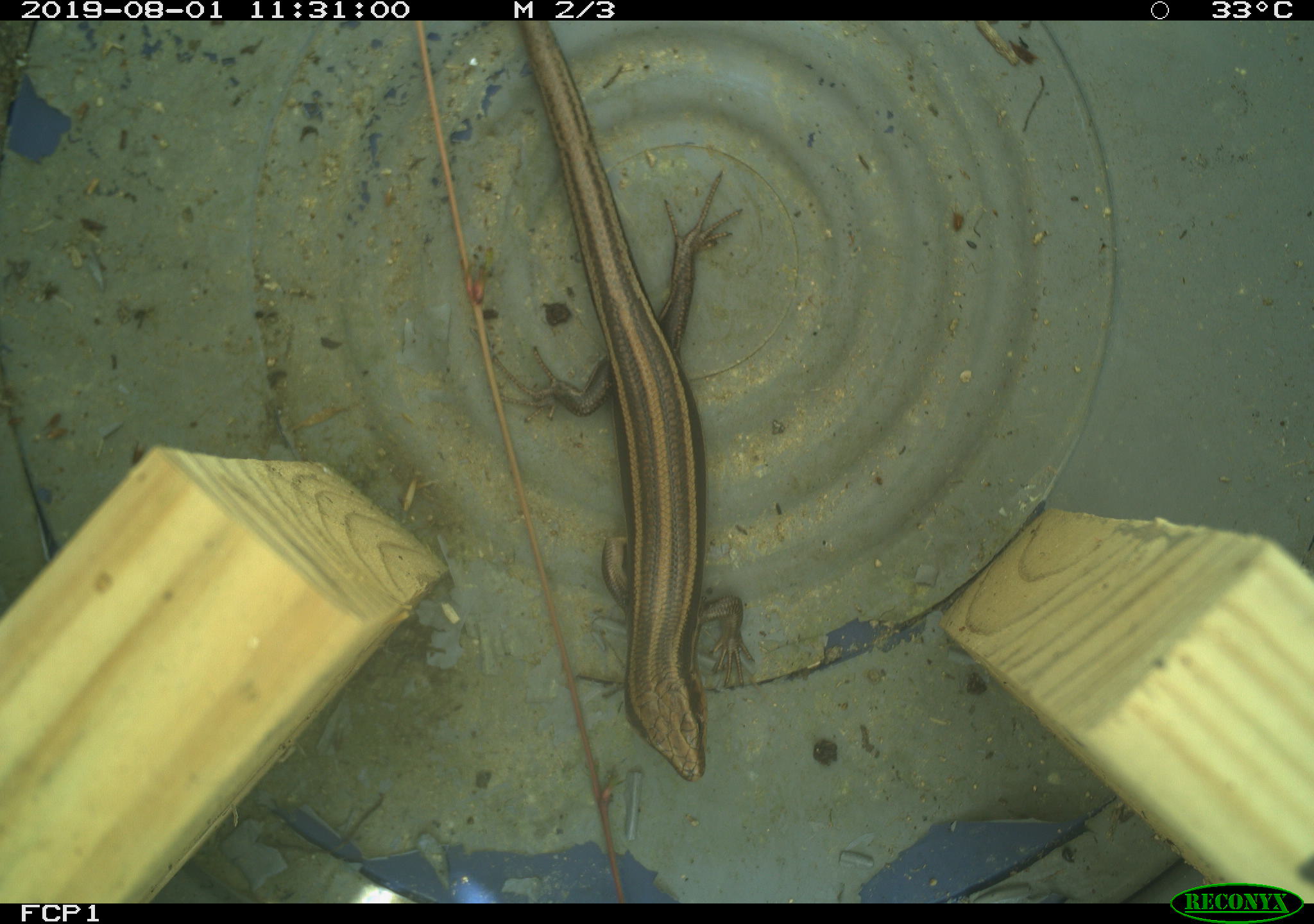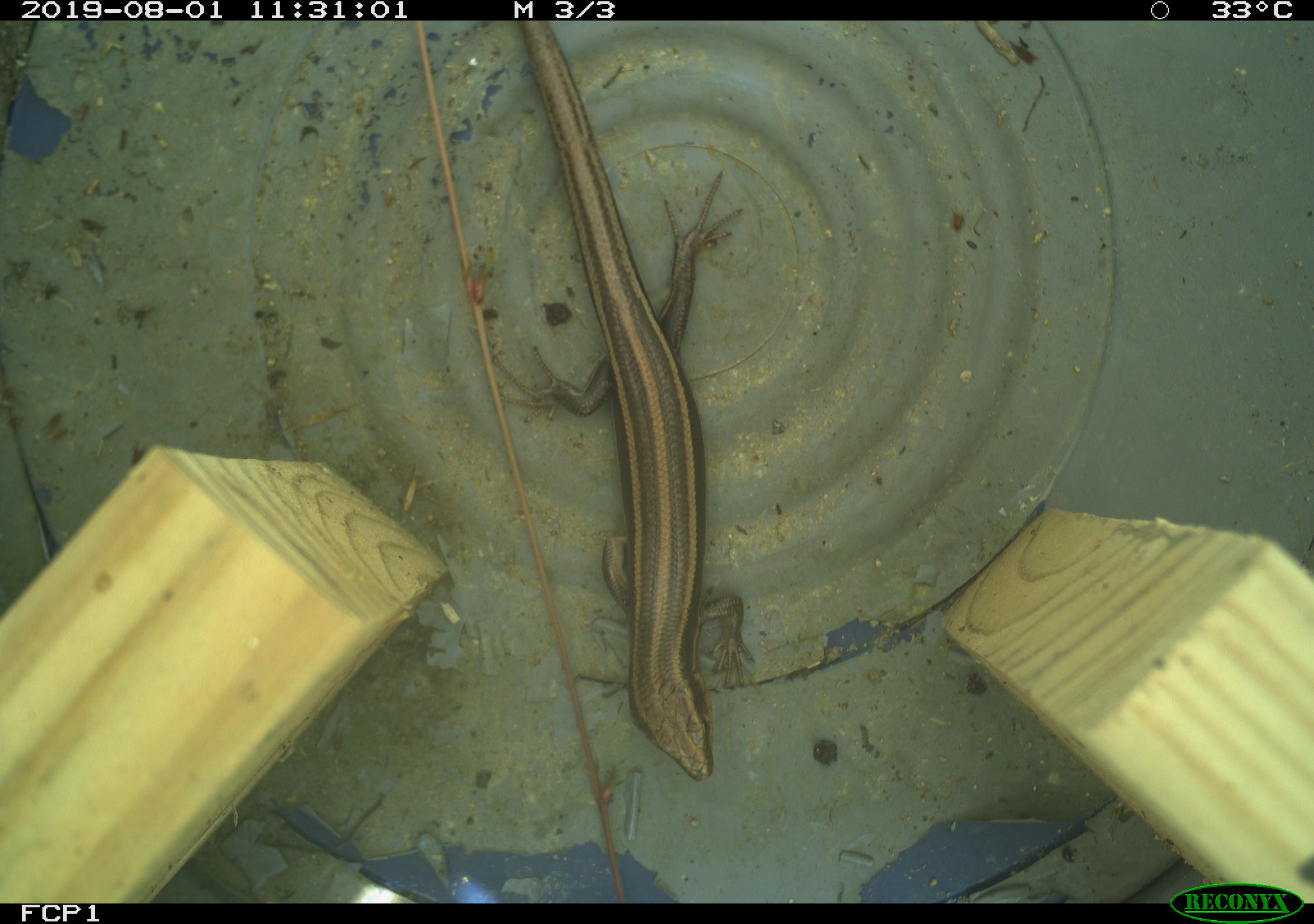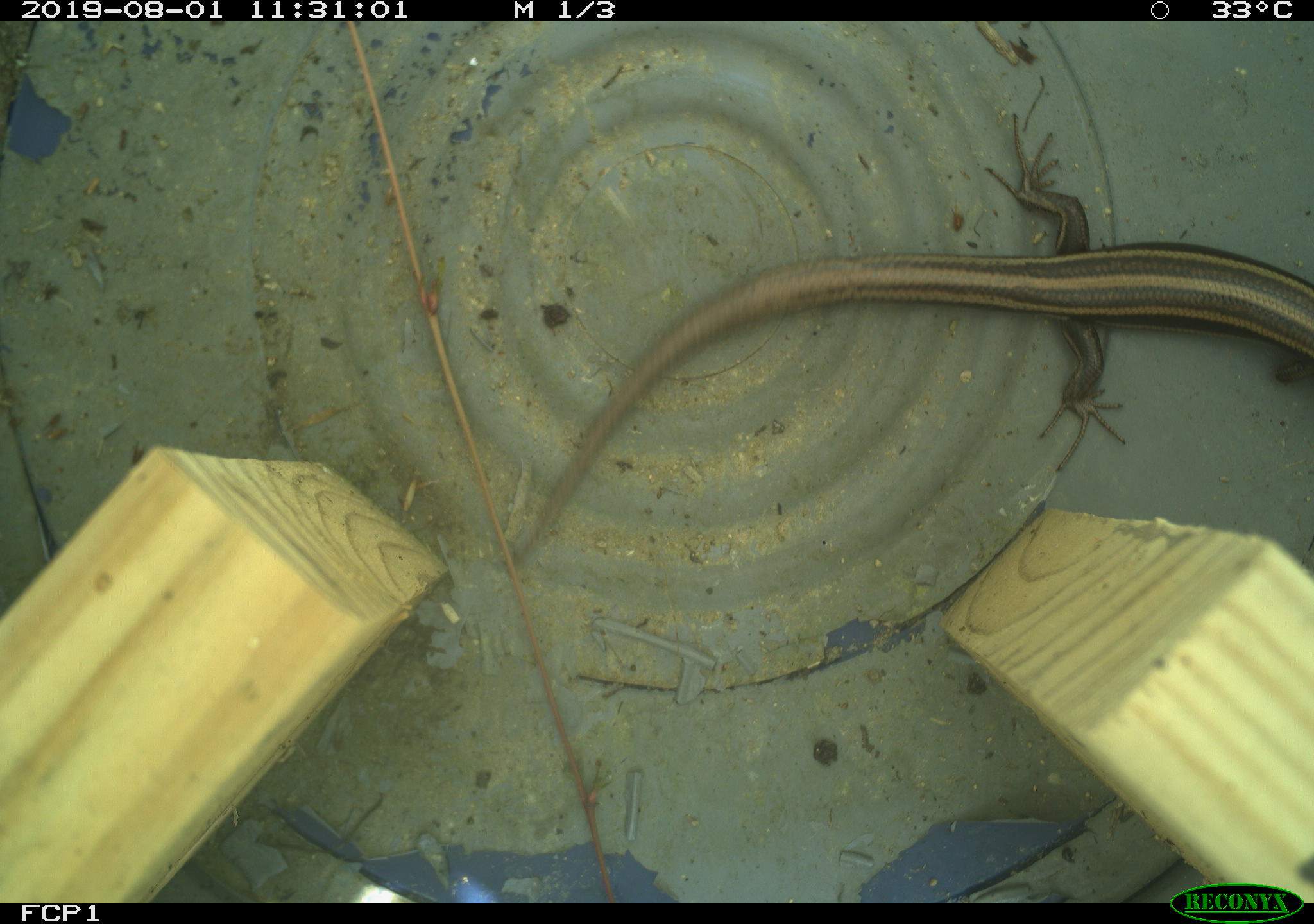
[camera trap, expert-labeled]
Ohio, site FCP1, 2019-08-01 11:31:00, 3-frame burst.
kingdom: Animalia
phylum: Chordata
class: Reptilia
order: Squamata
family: Scincidae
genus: Plestiodon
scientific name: Plestiodon fasciatus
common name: common five-lined skink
Common five-lined skink (Plestiodon fasciatus).